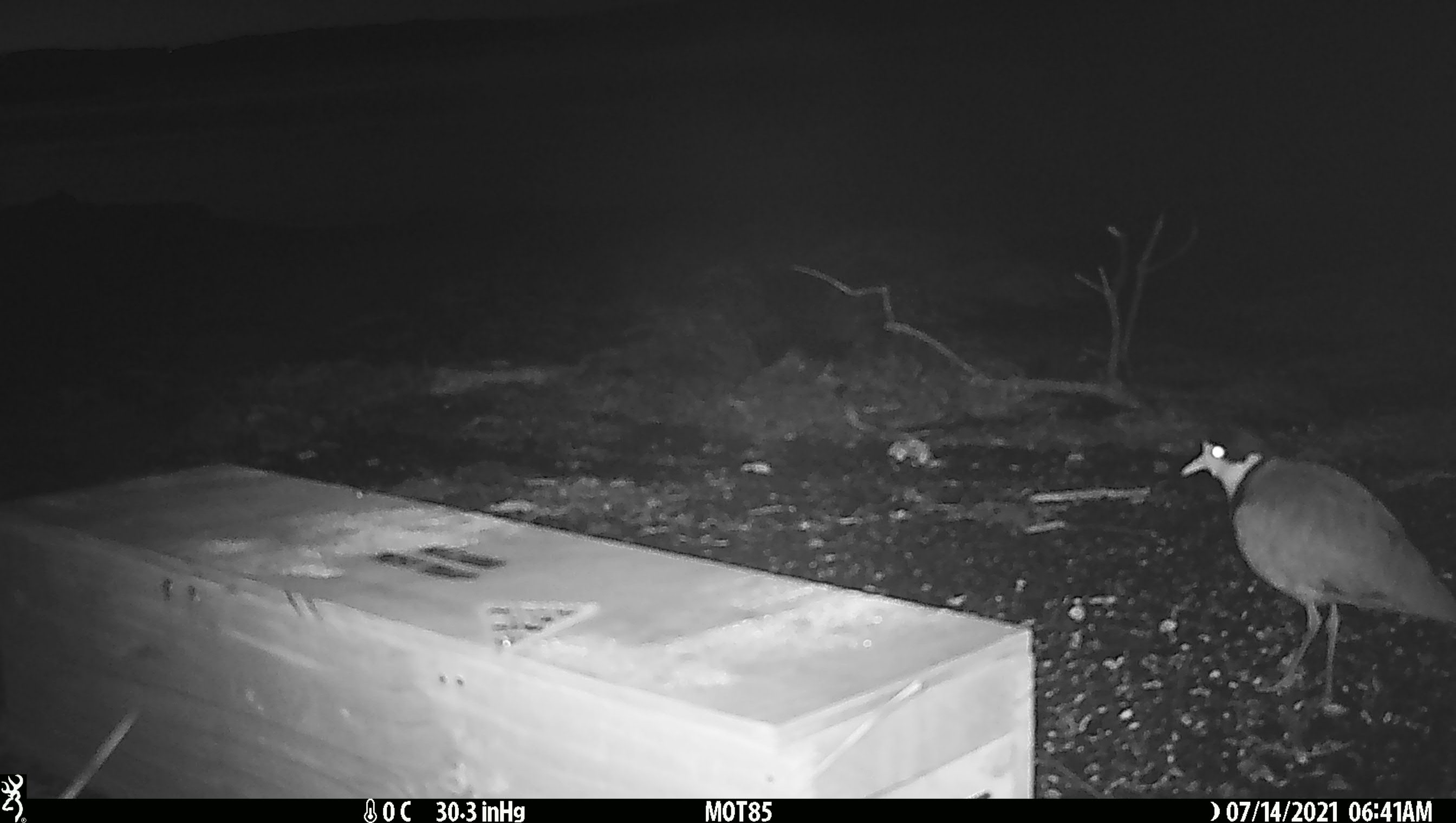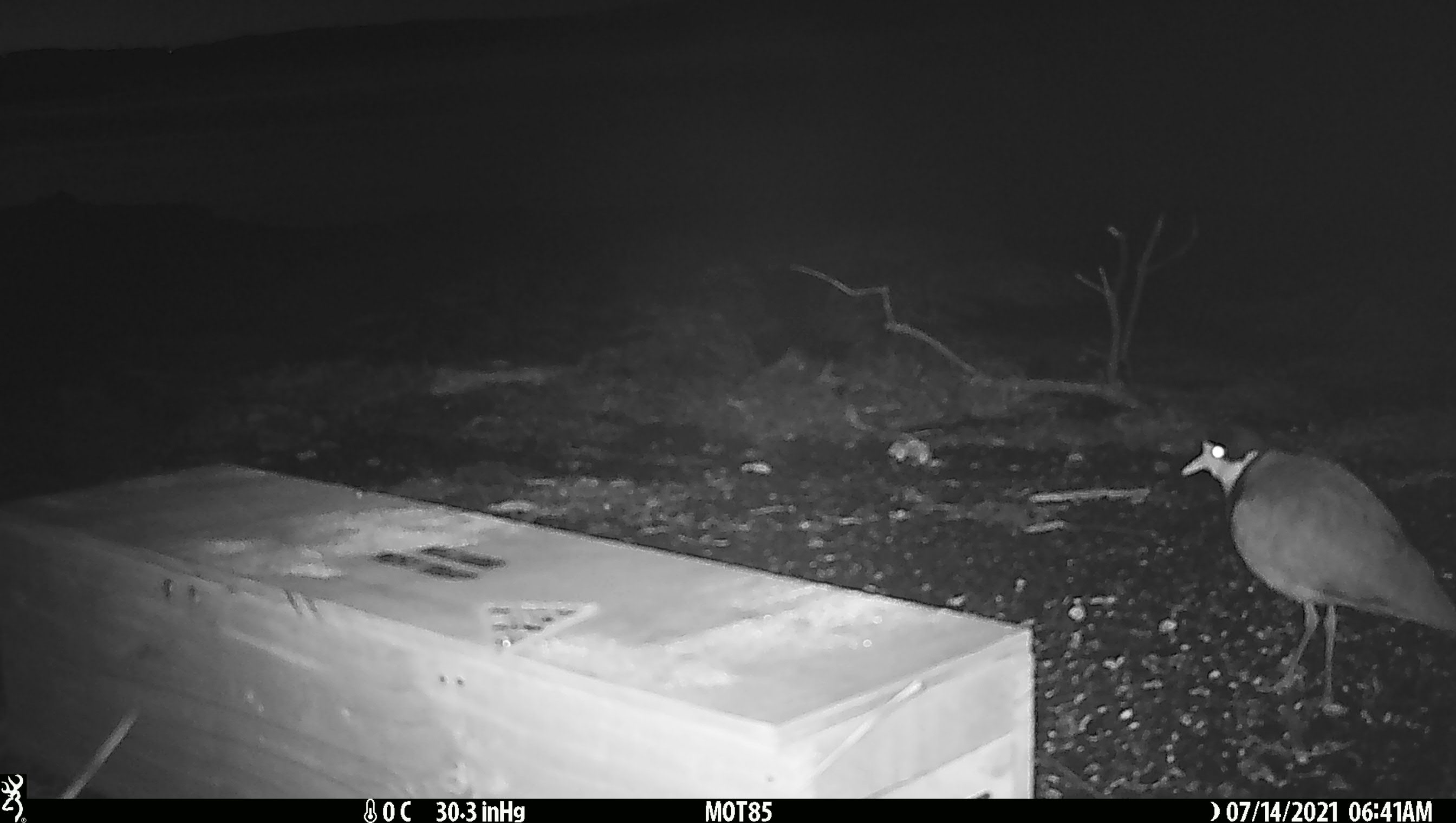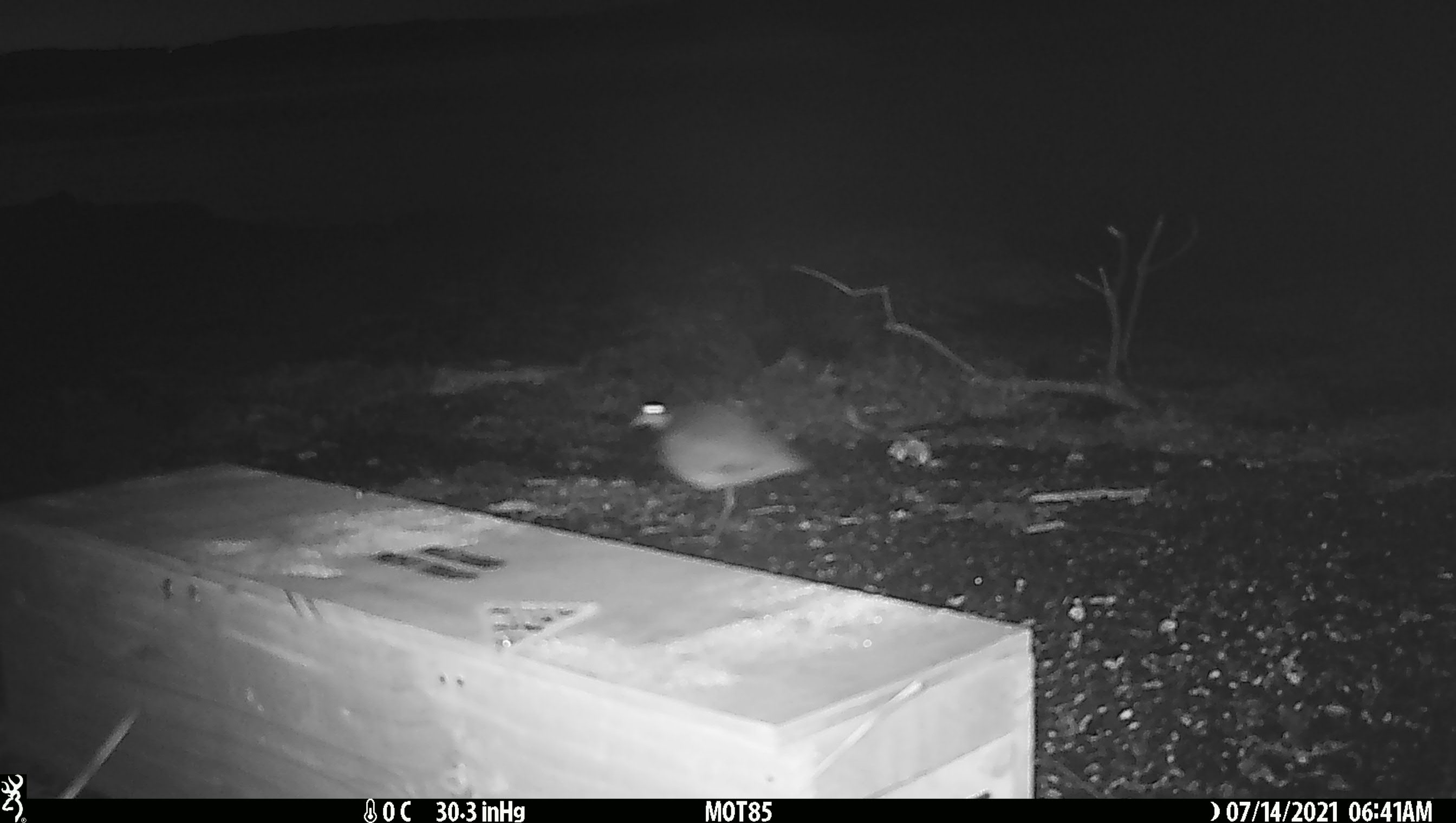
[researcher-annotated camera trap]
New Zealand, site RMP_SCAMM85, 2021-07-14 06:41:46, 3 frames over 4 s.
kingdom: Animalia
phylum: Chordata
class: Aves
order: Charadriiformes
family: Charadriidae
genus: Vanellus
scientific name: Vanellus miles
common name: masked lapwing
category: spurwing plover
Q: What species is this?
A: Spurwing plover (masked lapwing) (Vanellus miles).